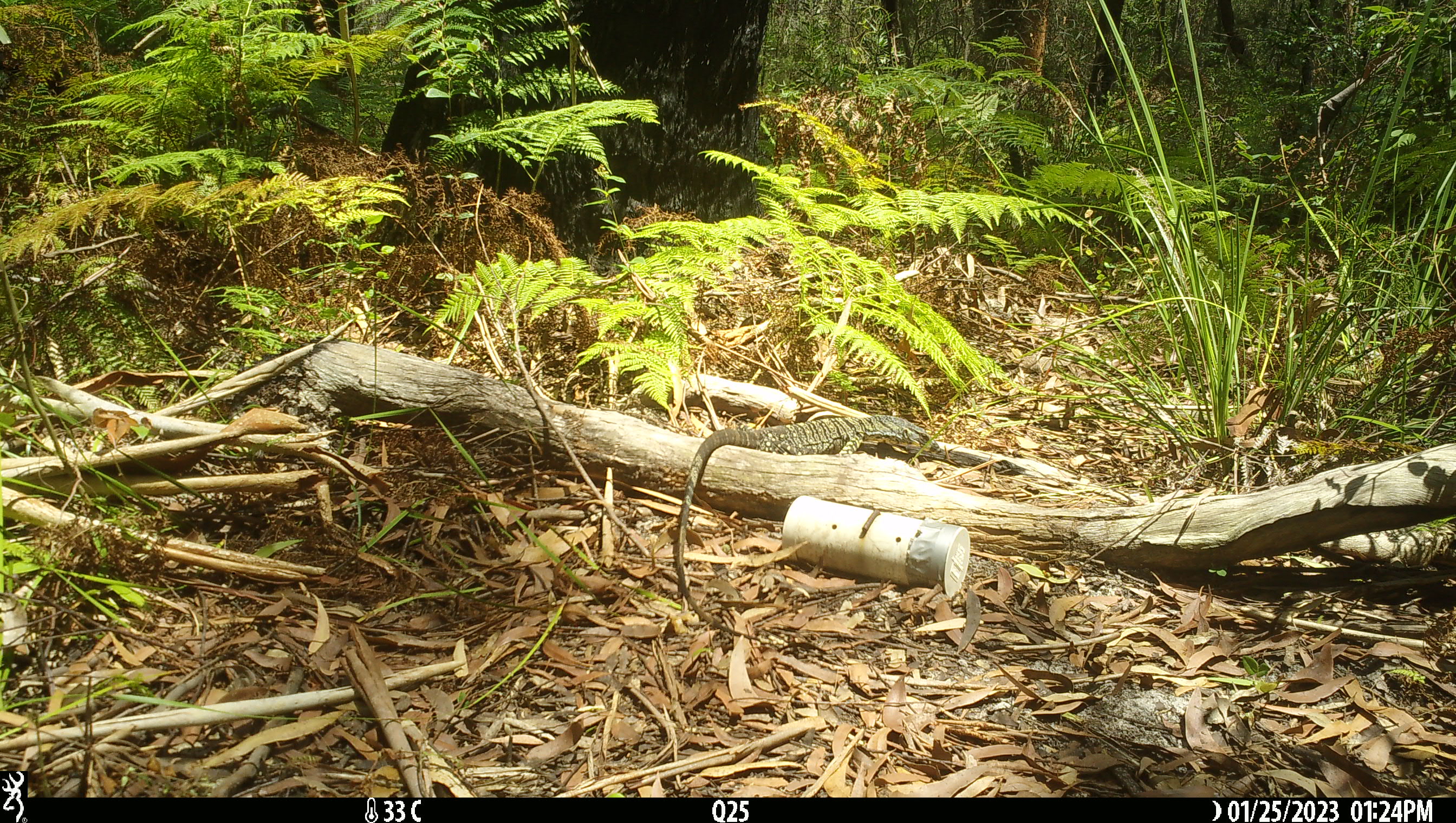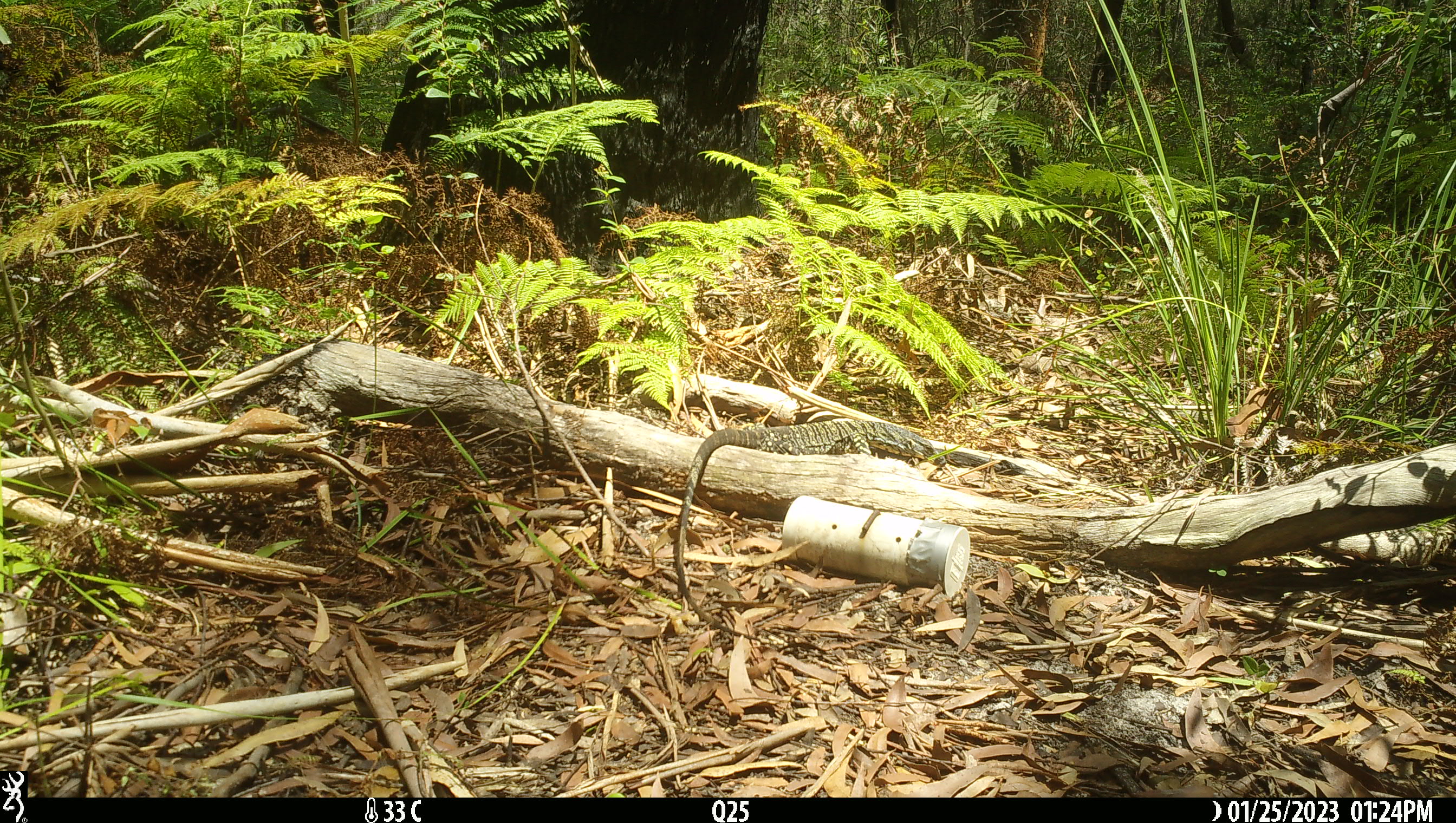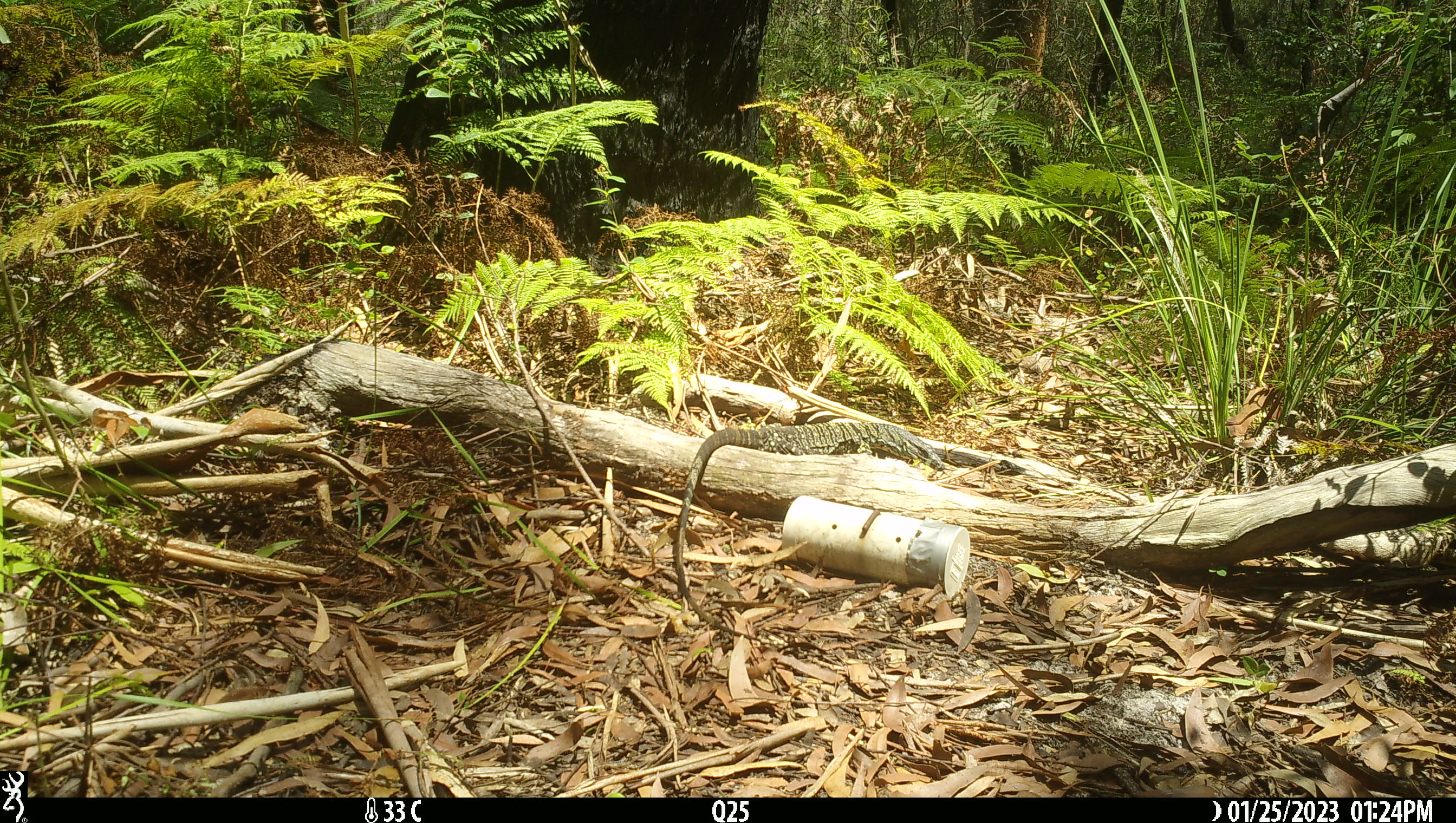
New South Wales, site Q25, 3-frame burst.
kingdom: Animalia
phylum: Chordata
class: Reptilia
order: Squamata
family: Varanidae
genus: Varanus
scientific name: Varanus varius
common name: lace monitor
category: goanna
Goanna (lace monitor) (Varanus varius).